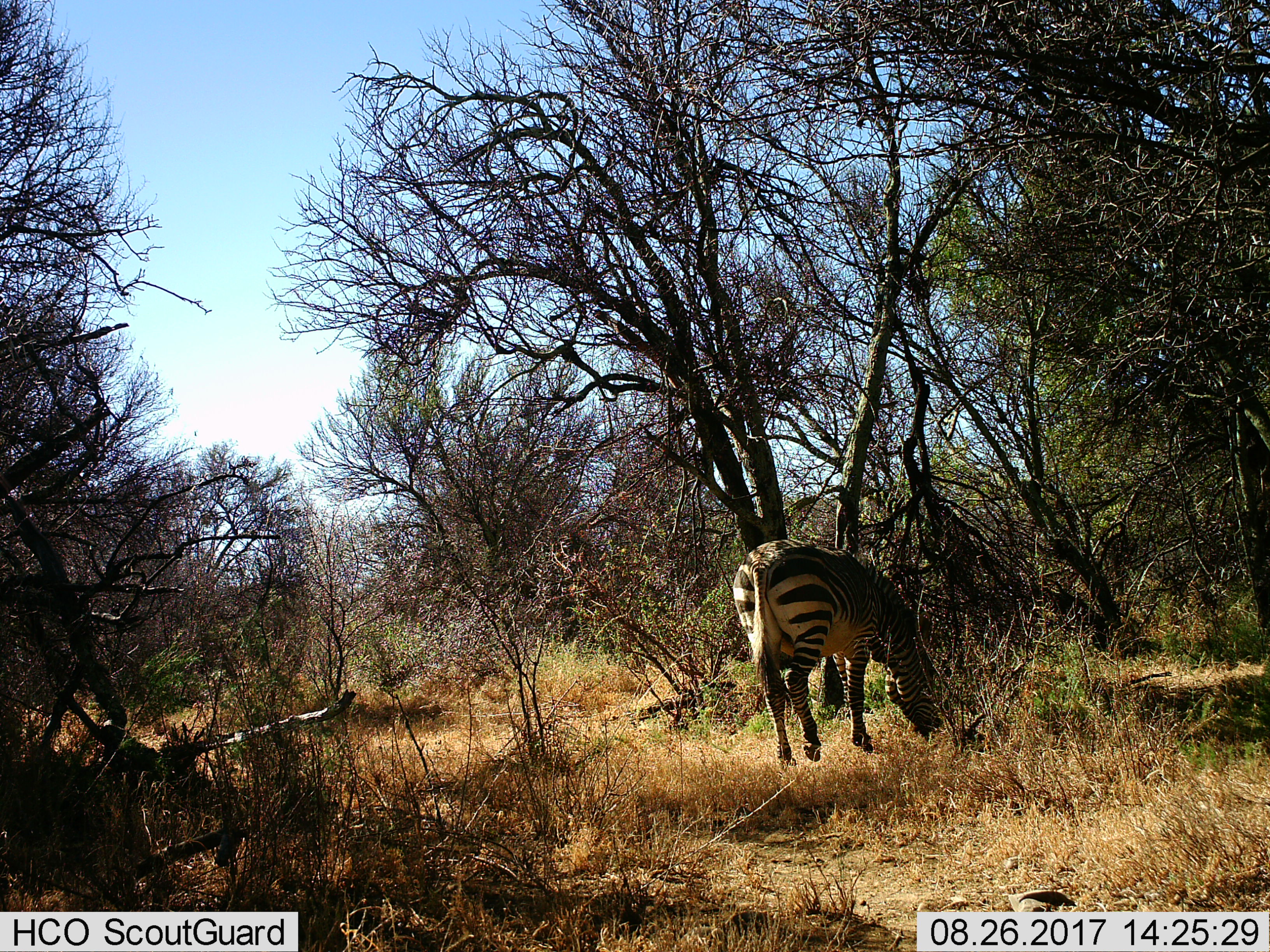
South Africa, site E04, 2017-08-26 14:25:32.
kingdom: Animalia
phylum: Chordata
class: Mammalia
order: Perissodactyla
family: Equidae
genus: Equus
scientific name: Equus zebra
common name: mountain zebra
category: zebramountain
Zebramountain (mountain zebra) (Equus zebra), count 1. Behavior (volunteer vote fractions): standing 17%, resting 0%, moving 0%, interacting 0%. Young present (vote fraction): 0%. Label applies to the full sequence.